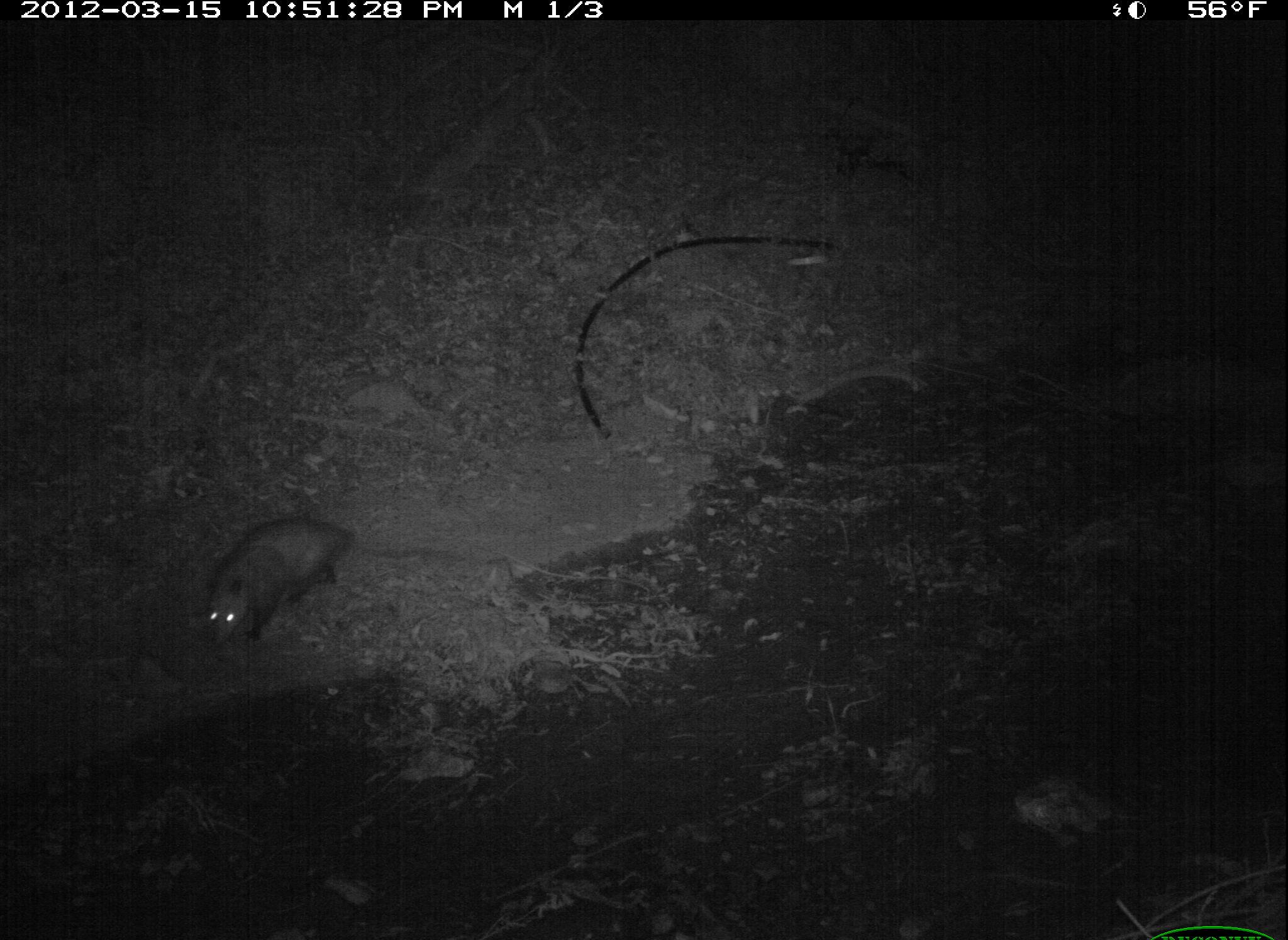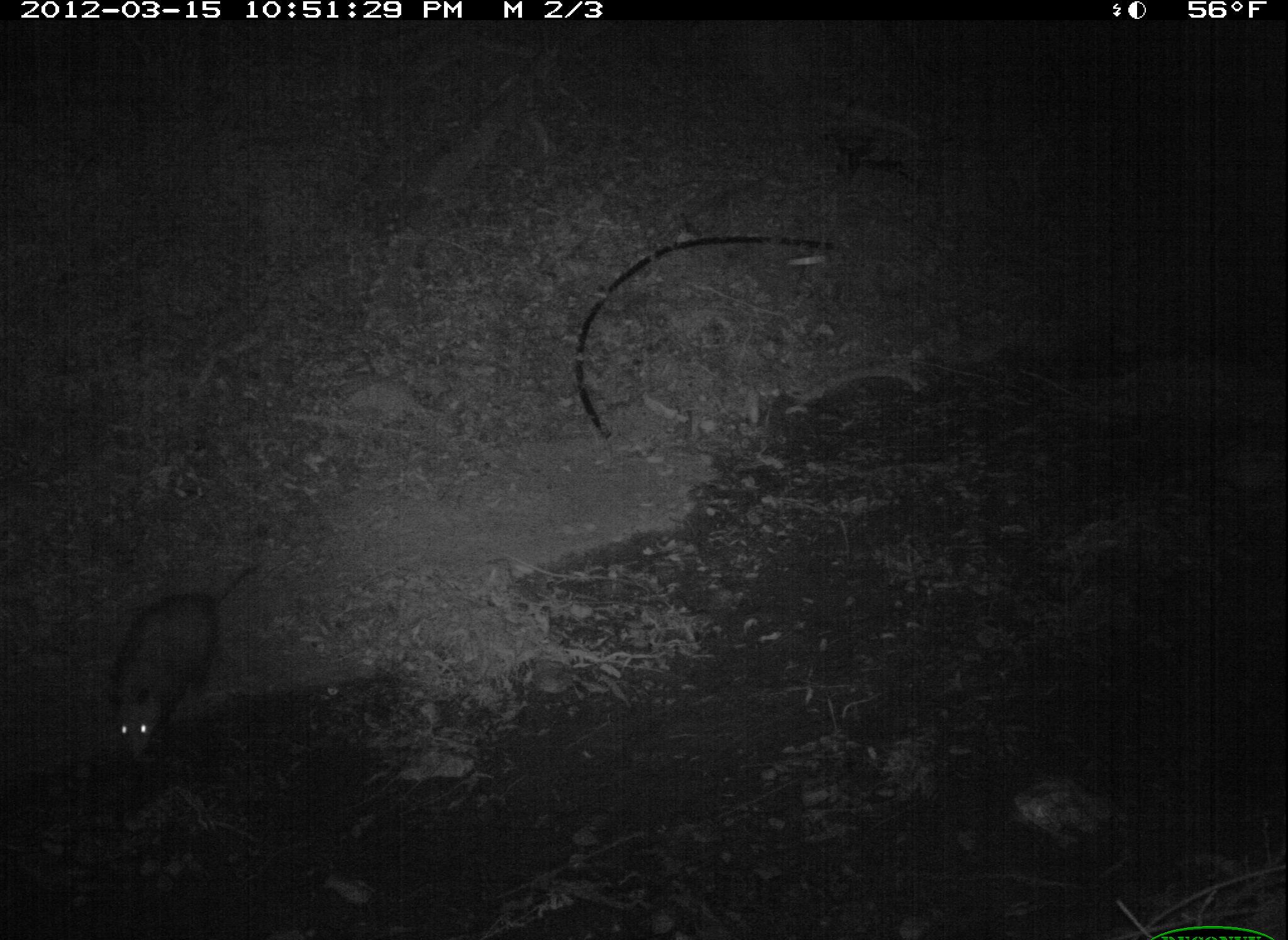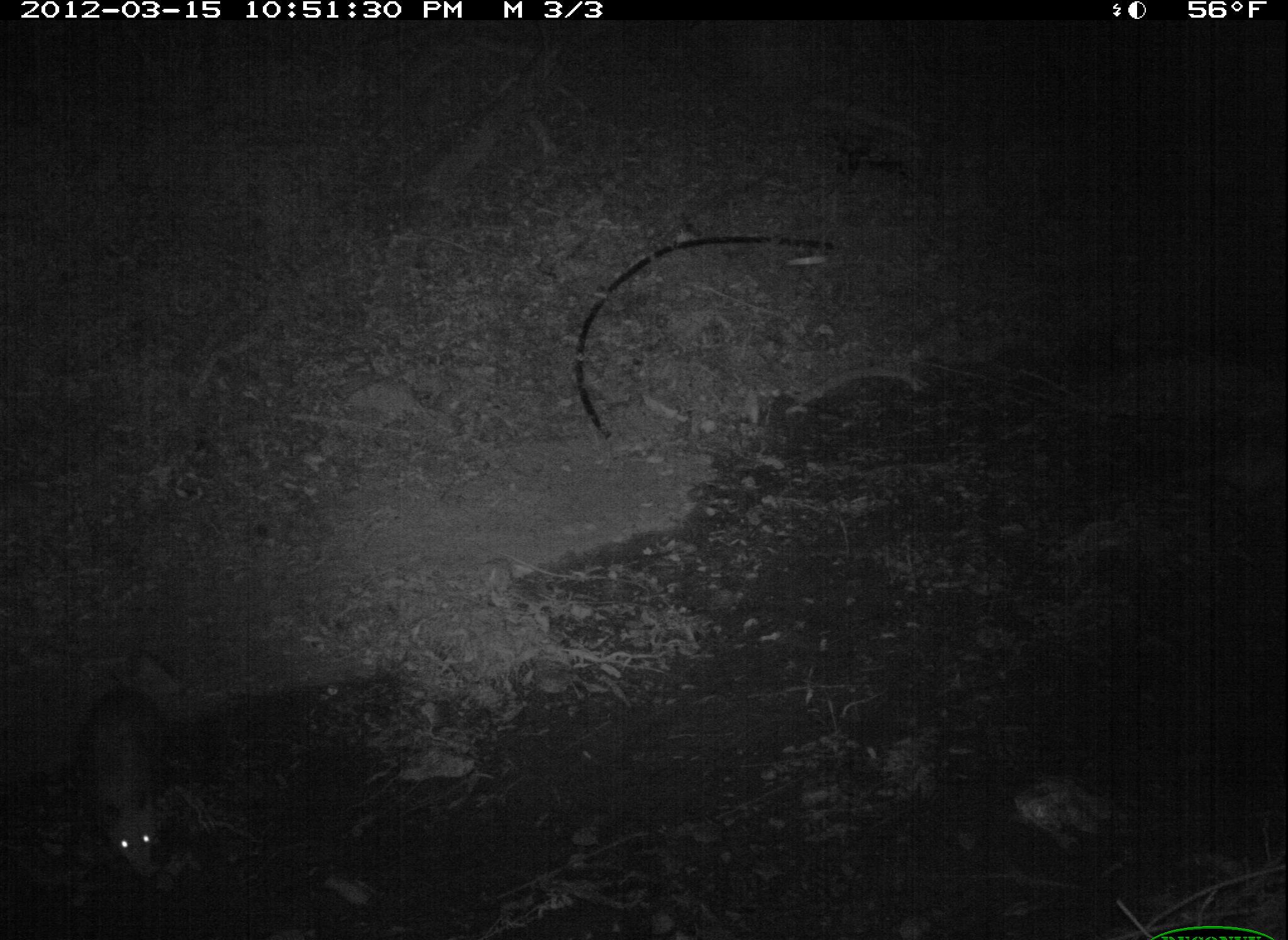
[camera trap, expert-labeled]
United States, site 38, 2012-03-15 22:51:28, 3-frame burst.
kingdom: Animalia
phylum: Chordata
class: Mammalia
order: Didelphimorphia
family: Didelphidae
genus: Didelphis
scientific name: Didelphis virginiana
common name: virginia opossum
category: opossum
Opossum (virginia opossum) (Didelphis virginiana).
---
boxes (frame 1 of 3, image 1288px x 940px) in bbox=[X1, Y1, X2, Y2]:
opossum: bbox=[184, 503, 393, 673]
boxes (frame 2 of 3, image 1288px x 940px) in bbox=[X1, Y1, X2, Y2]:
opossum: bbox=[85, 536, 285, 789]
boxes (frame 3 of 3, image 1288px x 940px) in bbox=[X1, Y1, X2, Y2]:
opossum: bbox=[58, 676, 217, 878]